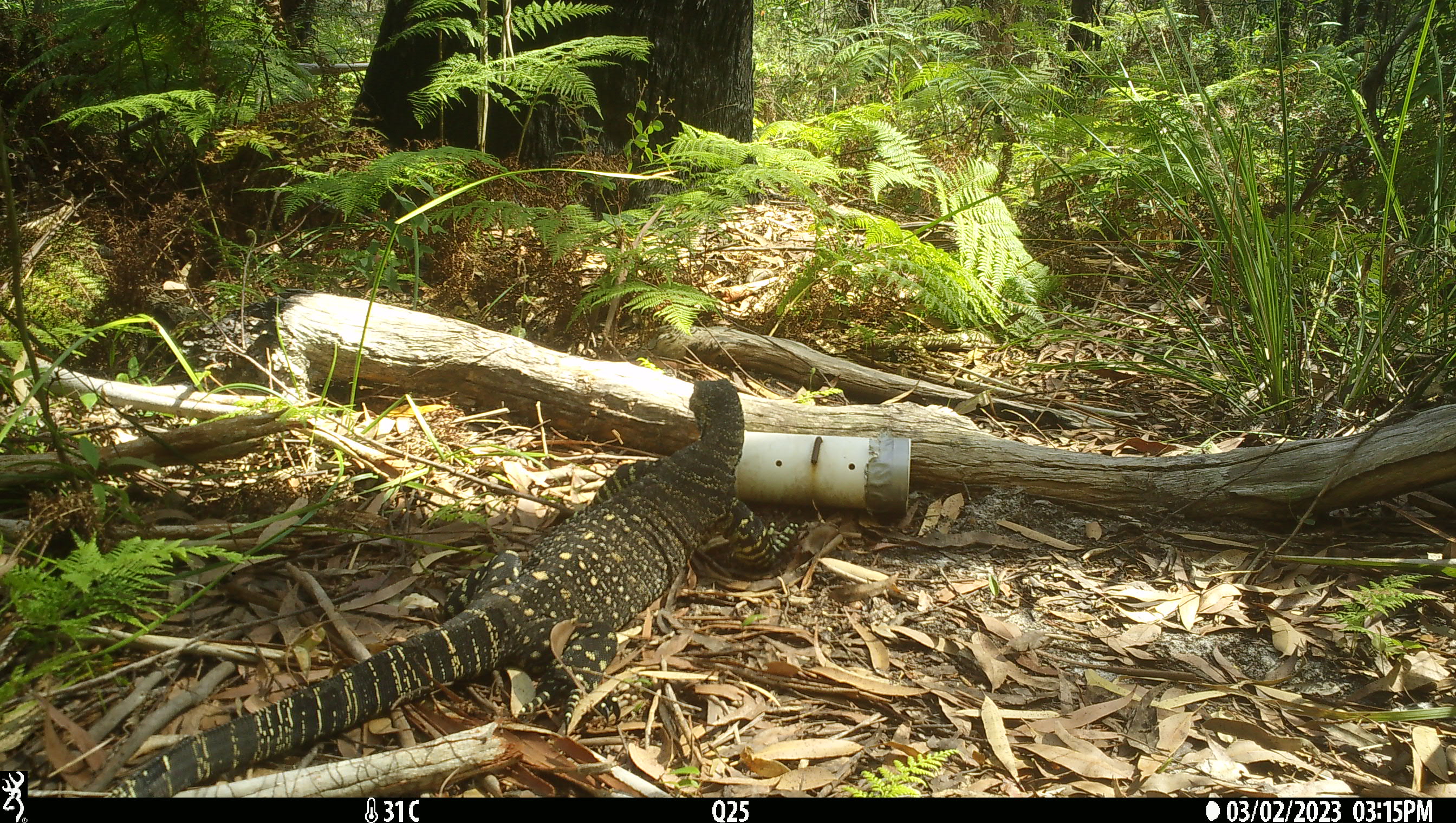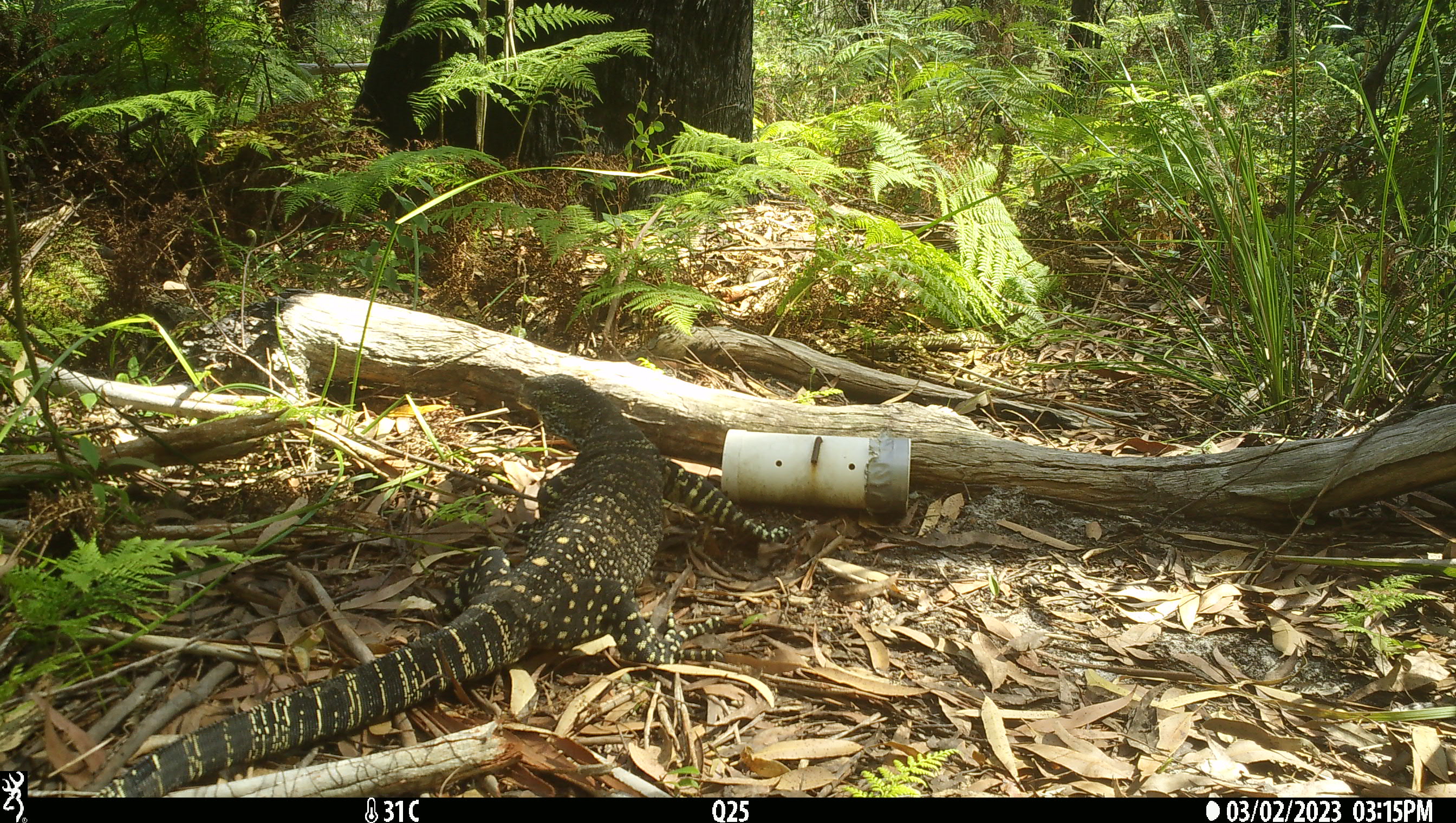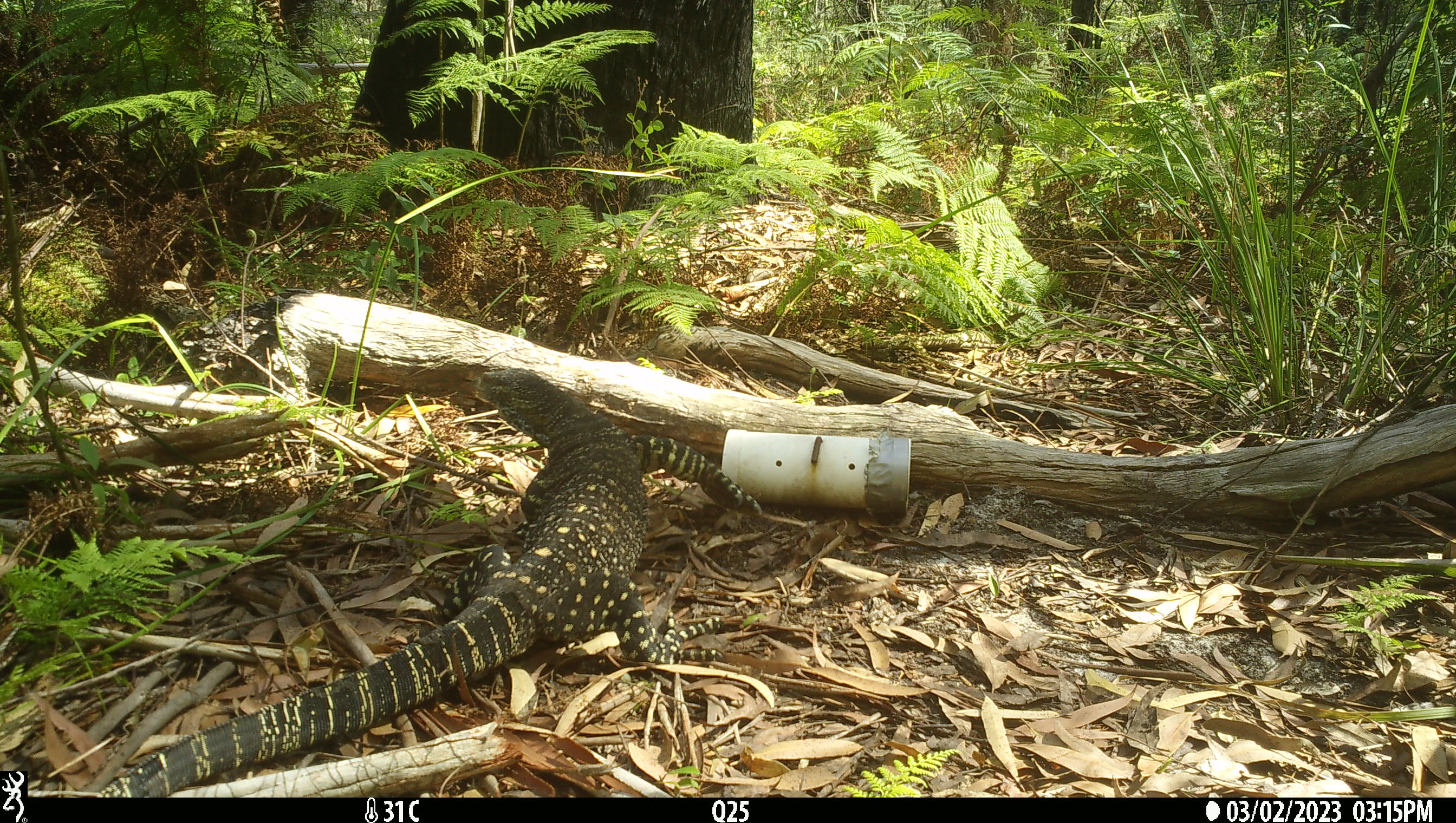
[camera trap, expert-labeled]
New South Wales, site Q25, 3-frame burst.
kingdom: Animalia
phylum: Chordata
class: Reptilia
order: Squamata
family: Varanidae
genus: Varanus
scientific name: Varanus varius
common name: lace monitor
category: goanna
Goanna (lace monitor) (Varanus varius).